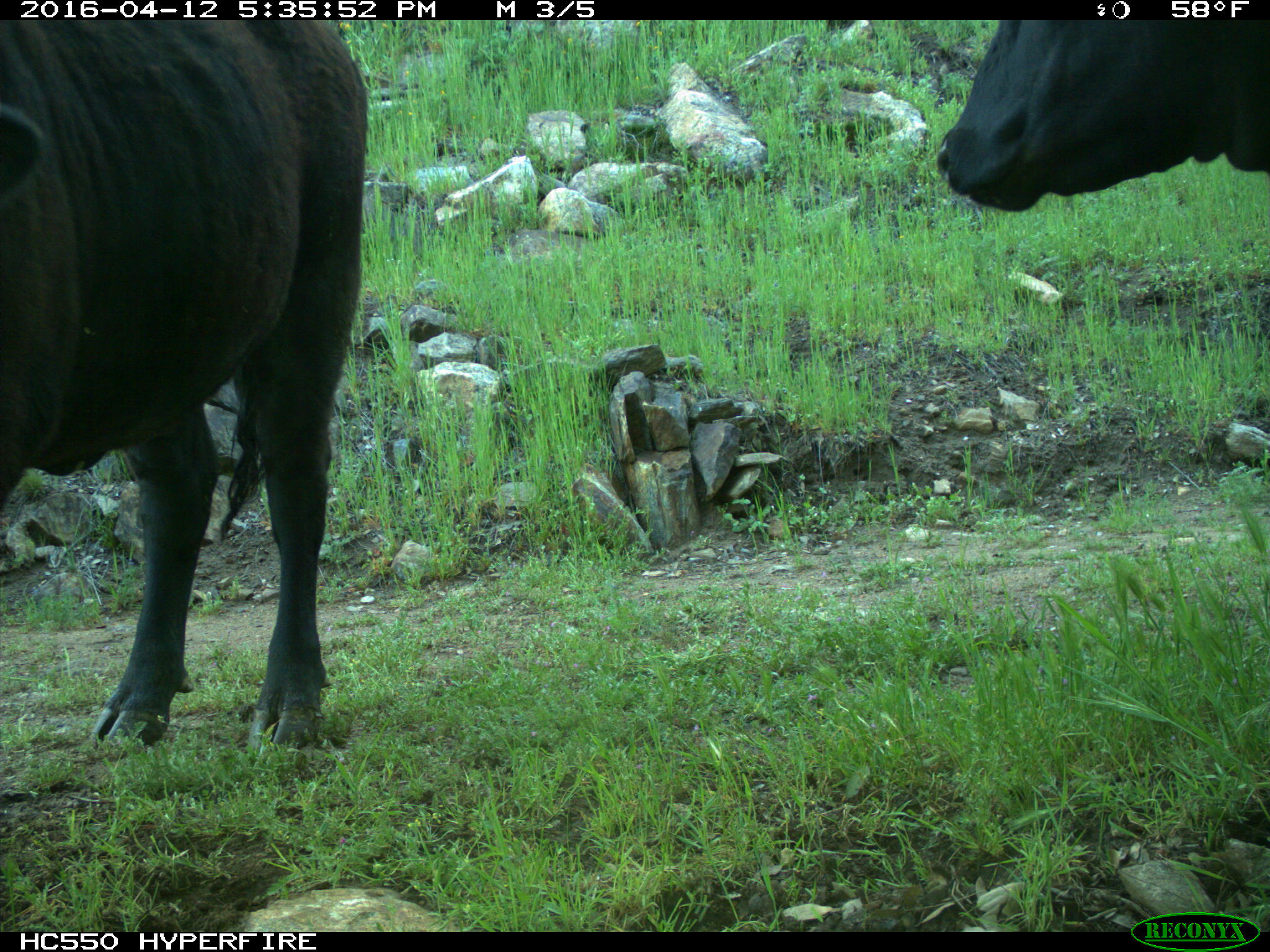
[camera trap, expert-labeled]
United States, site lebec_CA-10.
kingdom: Animalia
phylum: Chordata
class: Mammalia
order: Artiodactyla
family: Bovidae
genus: Bos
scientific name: Bos taurus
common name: domestic cow